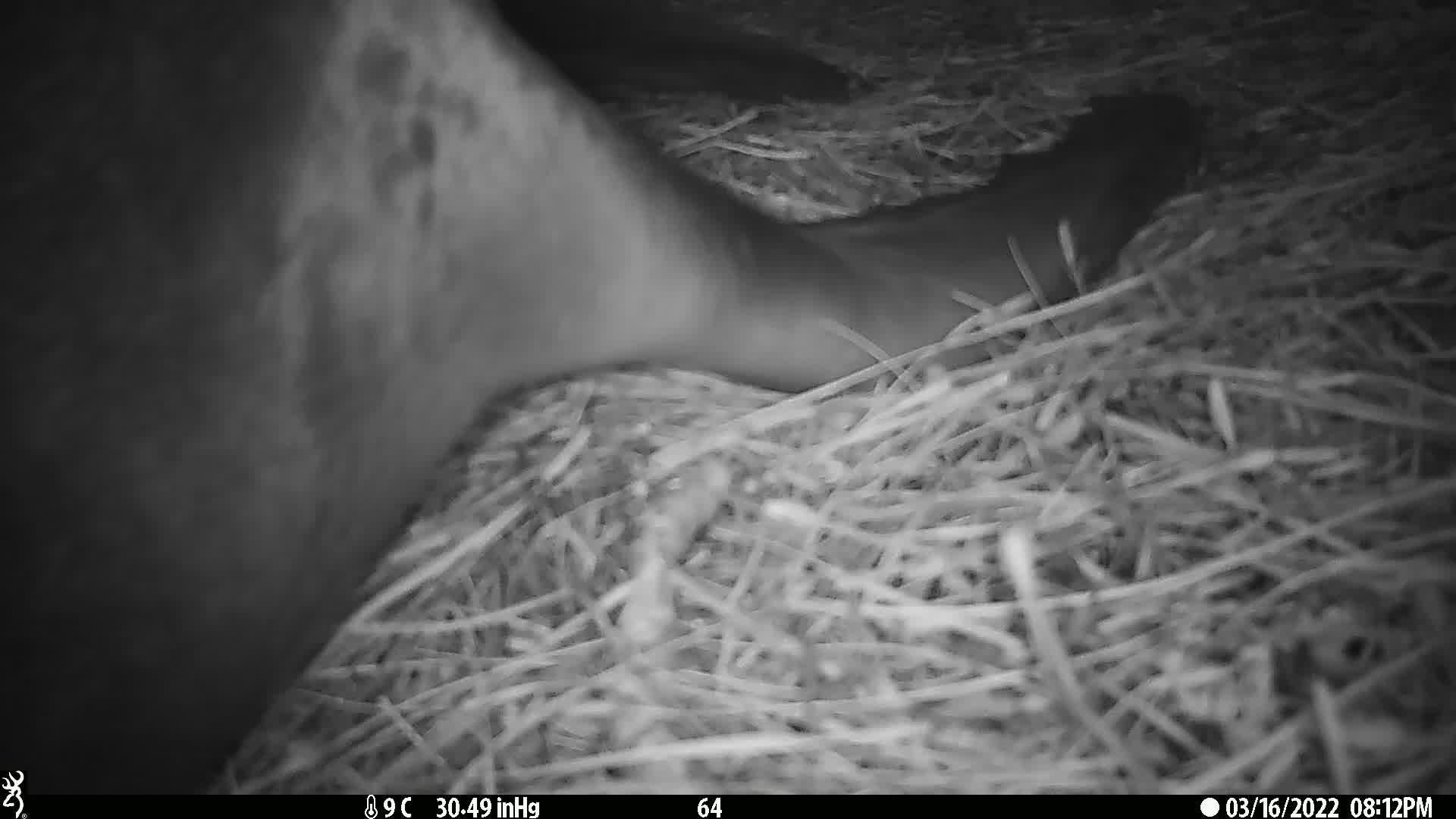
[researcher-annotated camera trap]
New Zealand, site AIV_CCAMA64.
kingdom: Animalia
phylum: Chordata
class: Mammalia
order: Carnivora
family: Otariidae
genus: Phocarctos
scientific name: Phocarctos hookeri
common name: new zealand sea lion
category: sealion